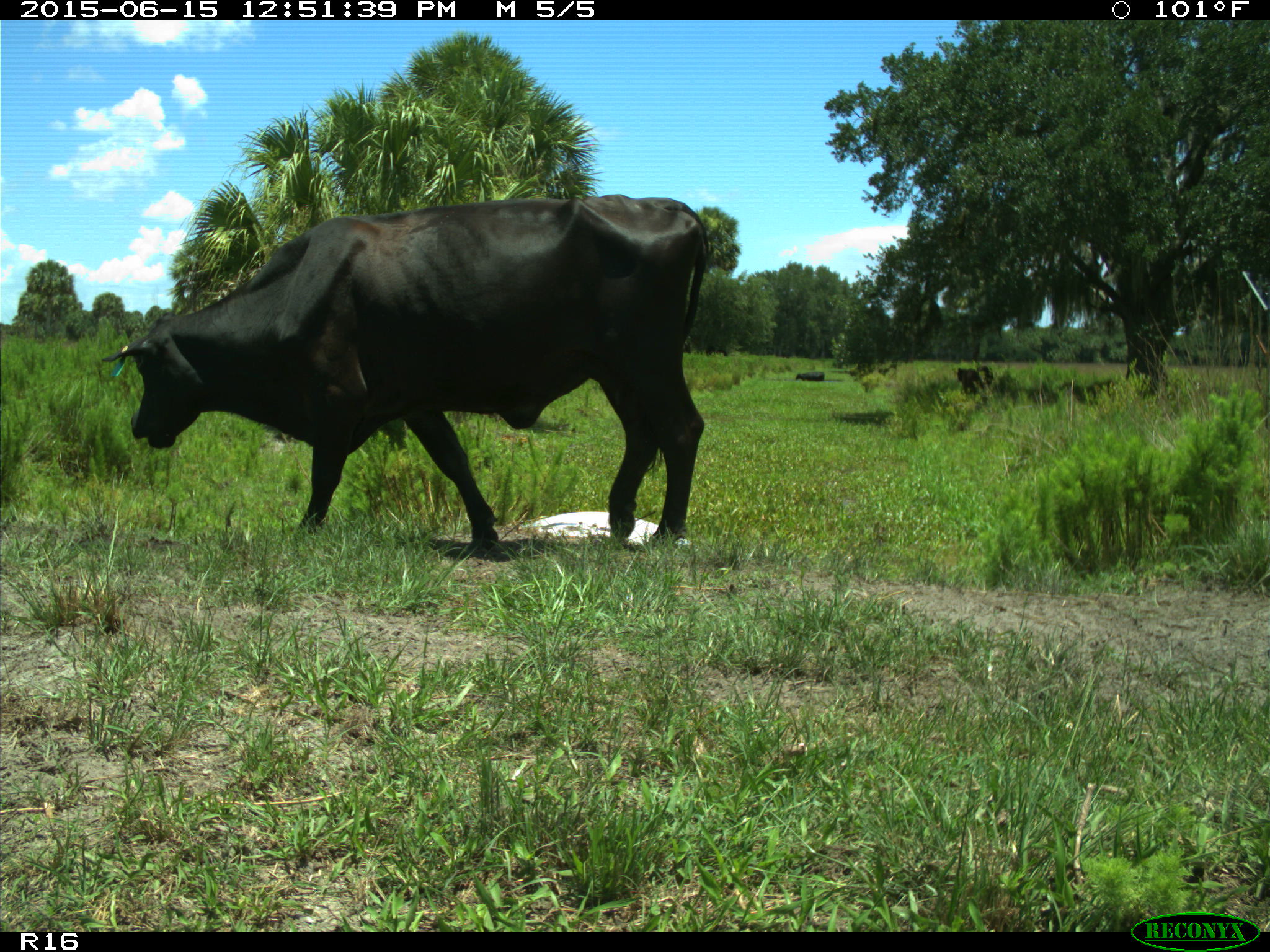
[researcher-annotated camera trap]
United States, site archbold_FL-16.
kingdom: Animalia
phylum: Chordata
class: Mammalia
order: Artiodactyla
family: Bovidae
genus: Bos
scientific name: Bos taurus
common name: domestic cow